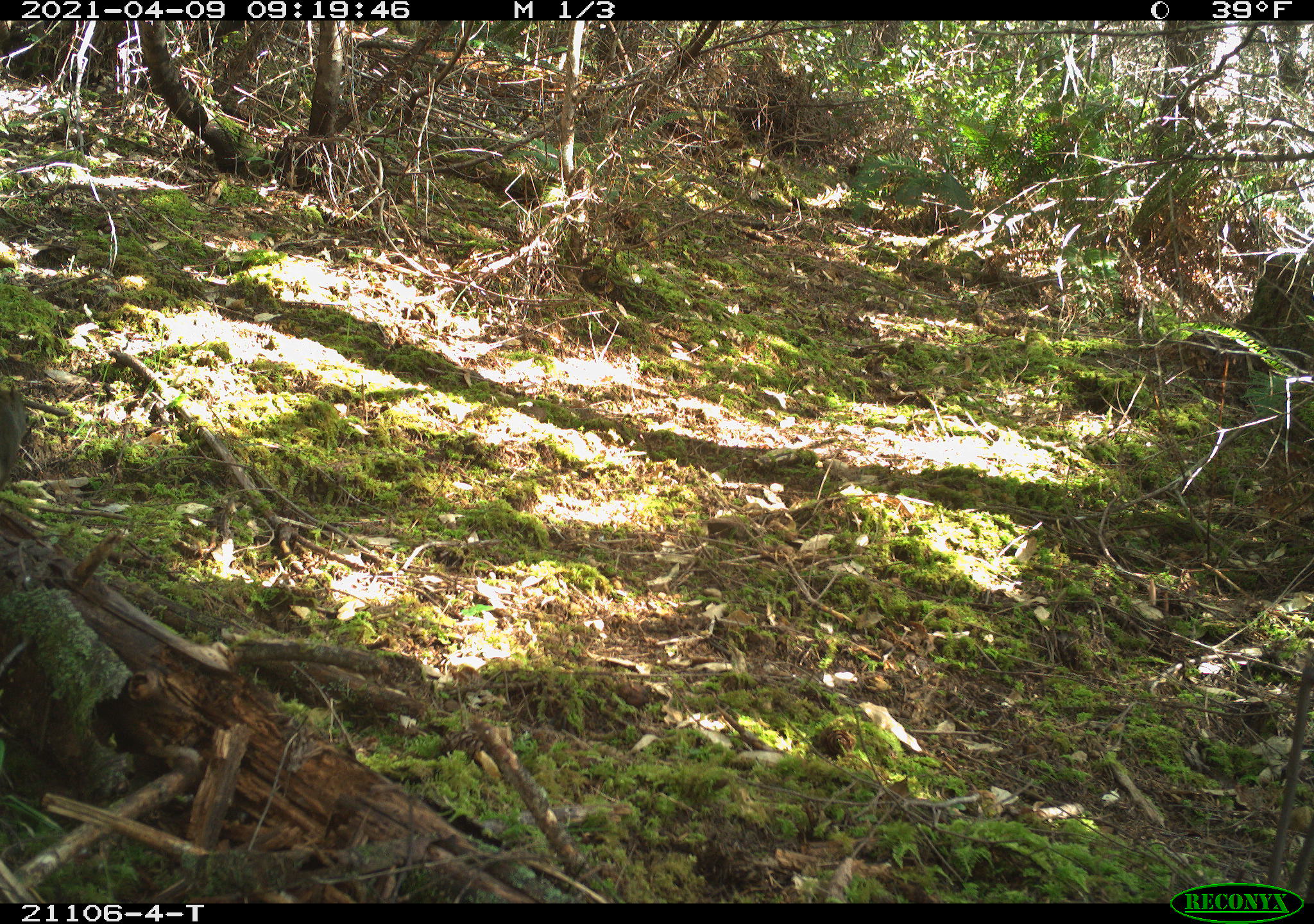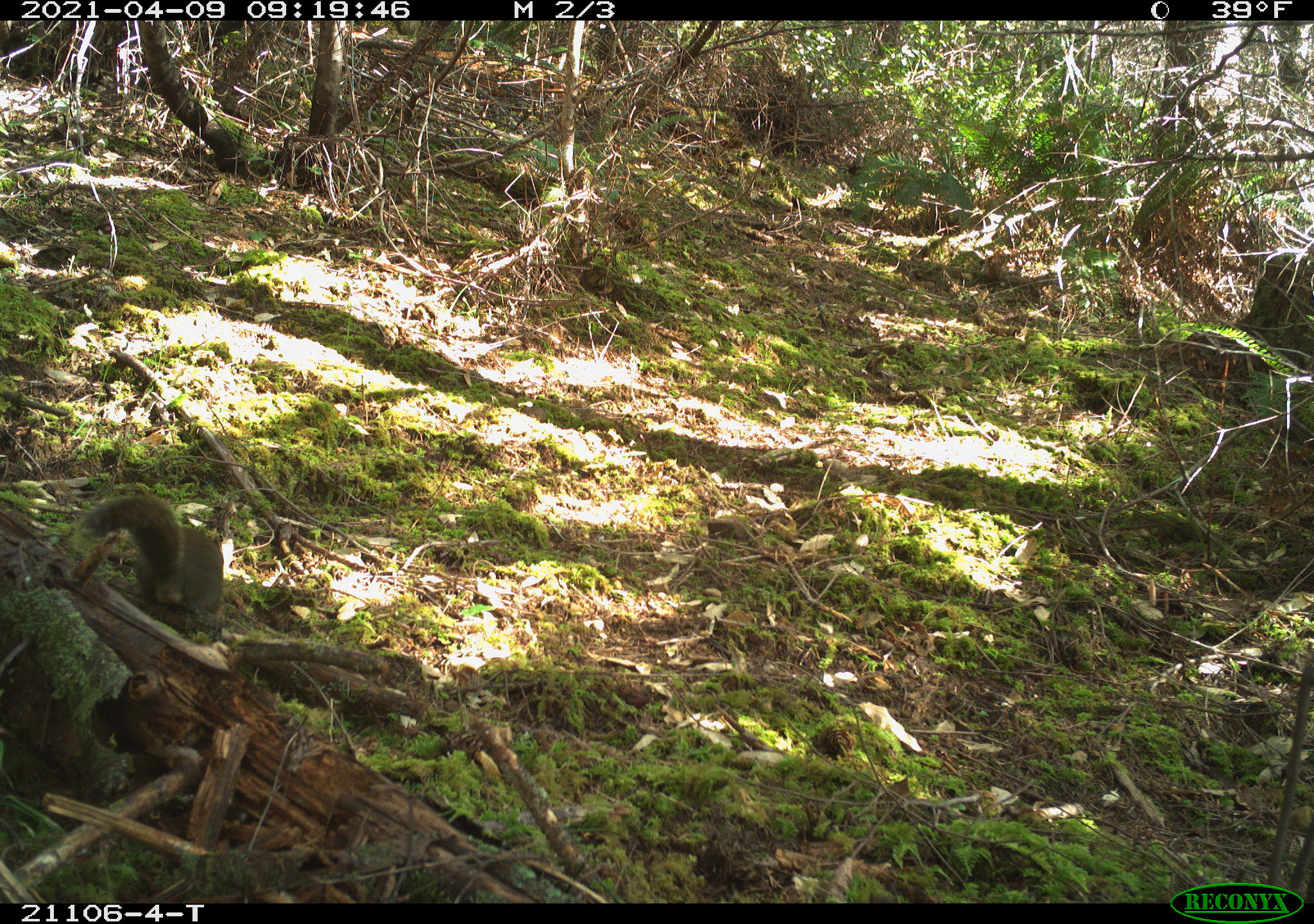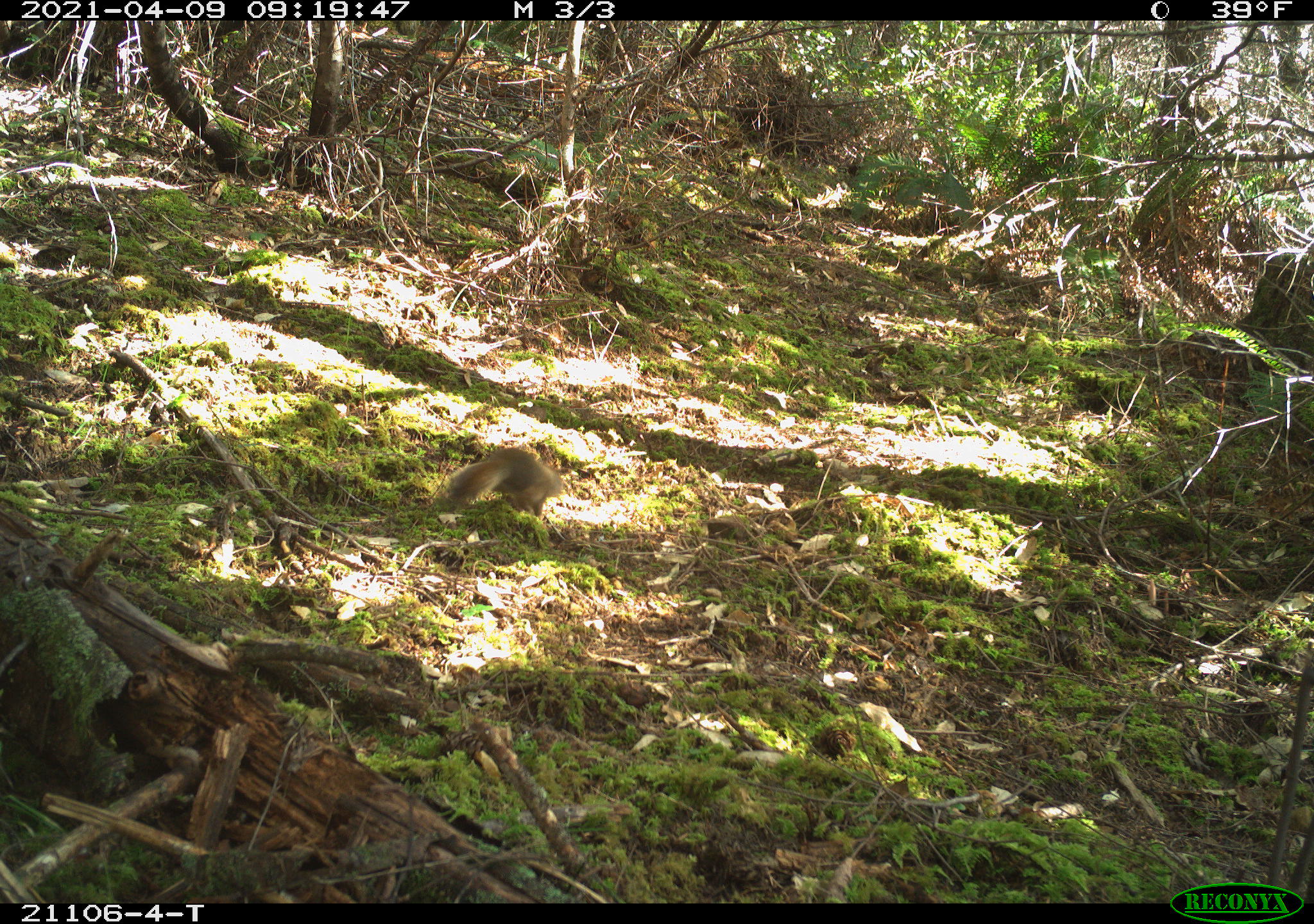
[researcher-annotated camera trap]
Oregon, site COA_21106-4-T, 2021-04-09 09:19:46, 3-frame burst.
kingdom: Animalia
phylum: Chordata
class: Mammalia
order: Rodentia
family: Sciuridae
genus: Tamiasciurus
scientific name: Tamiasciurus douglasii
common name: douglas squirrel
Douglas squirrel (Tamiasciurus douglasii).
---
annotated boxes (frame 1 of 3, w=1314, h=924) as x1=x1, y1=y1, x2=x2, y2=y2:
douglas squirrel: x1=0, y1=373, x2=53, y2=494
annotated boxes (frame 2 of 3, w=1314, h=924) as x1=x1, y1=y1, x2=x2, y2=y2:
douglas squirrel: x1=64, y1=485, x2=259, y2=643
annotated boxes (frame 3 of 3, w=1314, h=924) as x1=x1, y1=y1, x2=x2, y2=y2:
douglas squirrel: x1=417, y1=430, x2=593, y2=542